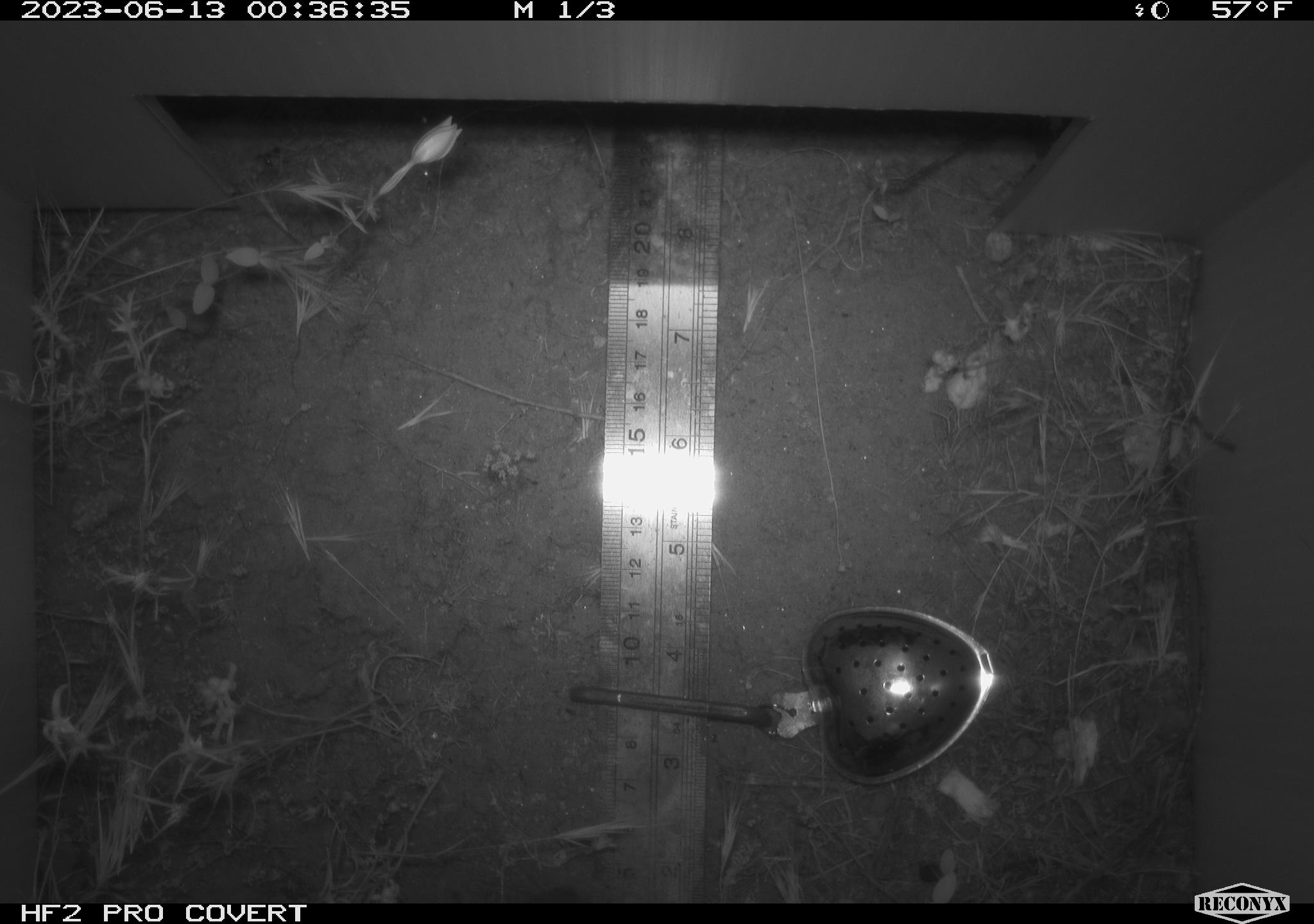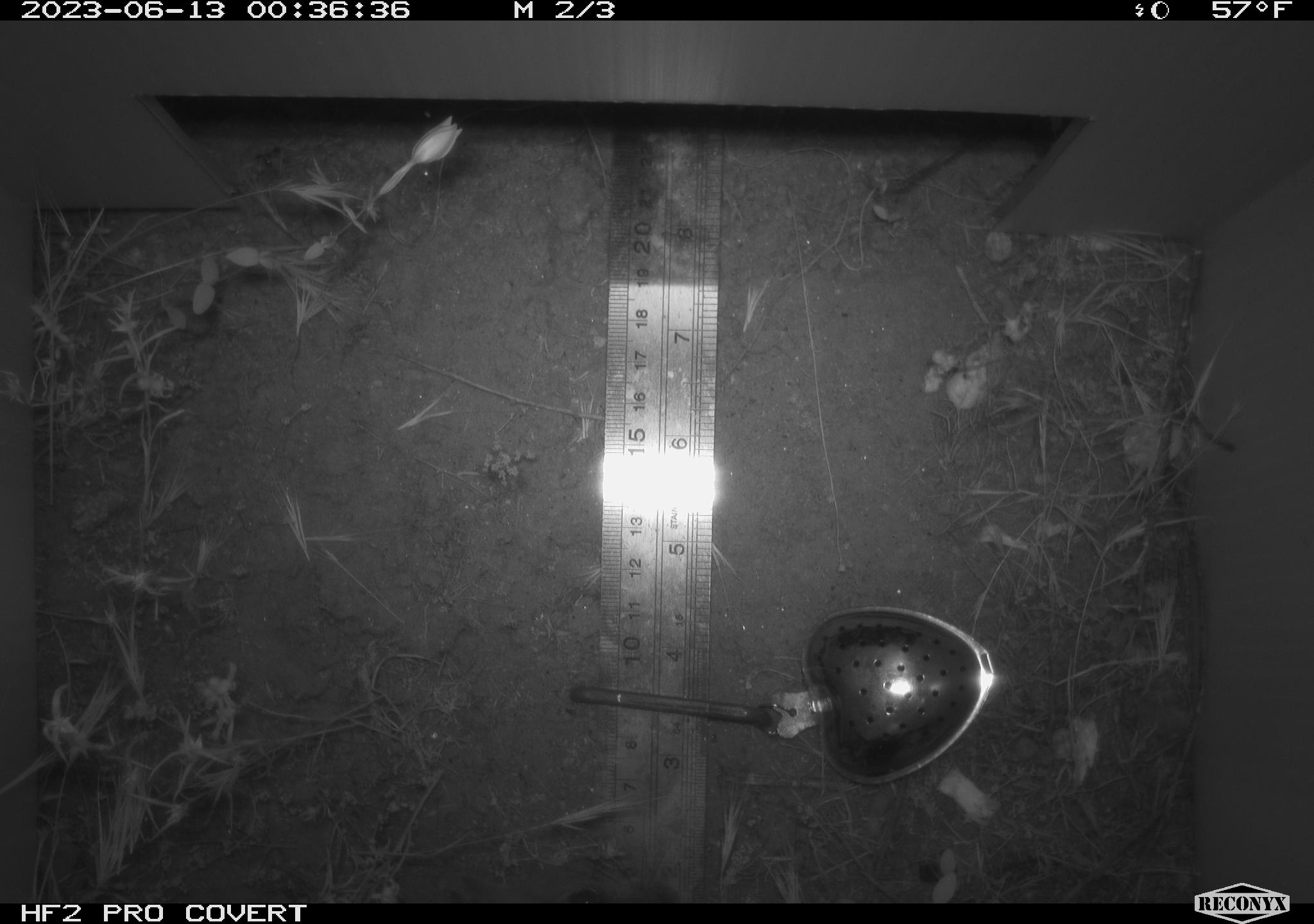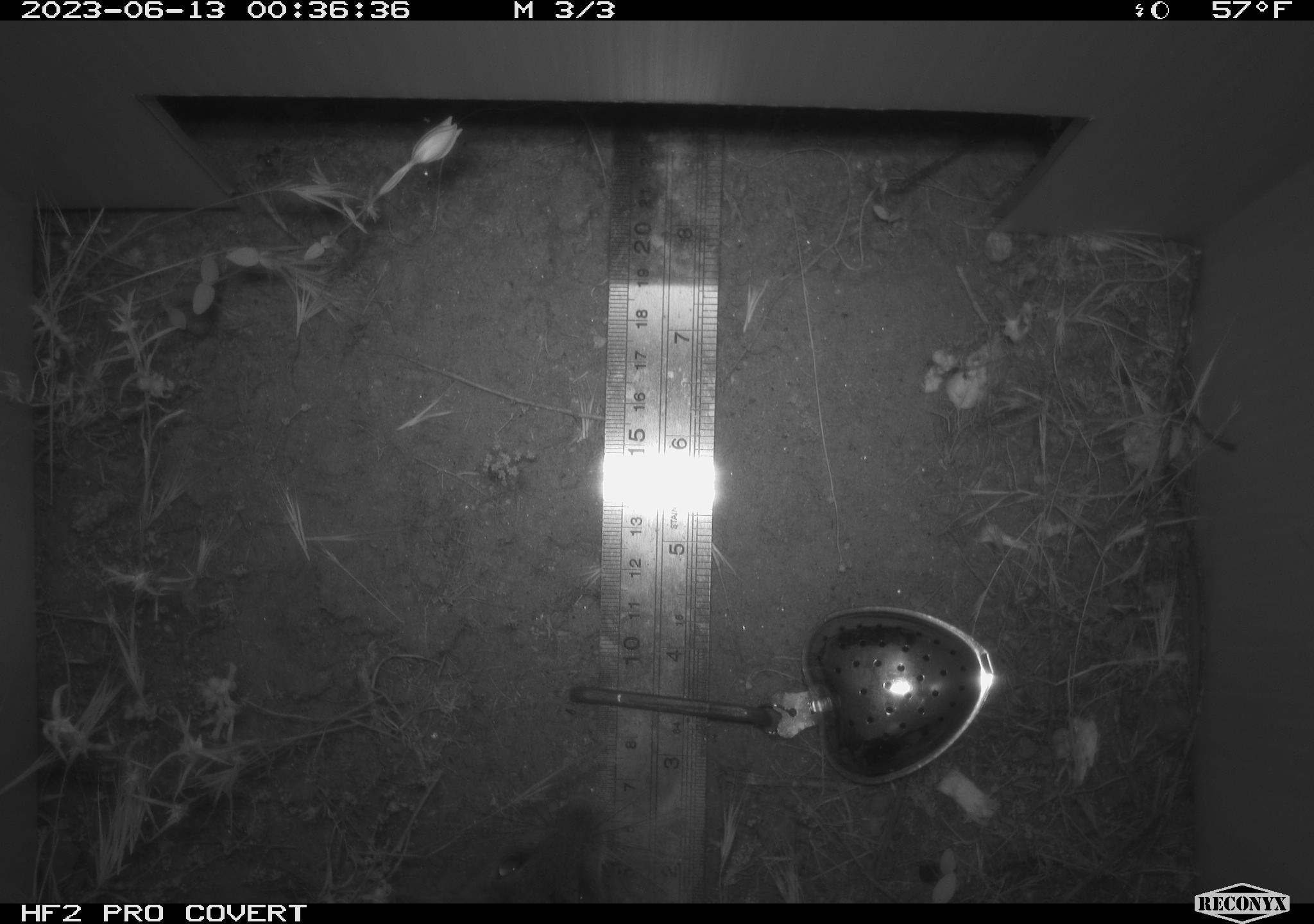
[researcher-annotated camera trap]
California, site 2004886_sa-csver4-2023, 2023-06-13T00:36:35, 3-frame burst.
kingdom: Animalia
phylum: Chordata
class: Mammalia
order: Rodentia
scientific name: Rodentia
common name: mouse species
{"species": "mouse species (Rodentia)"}